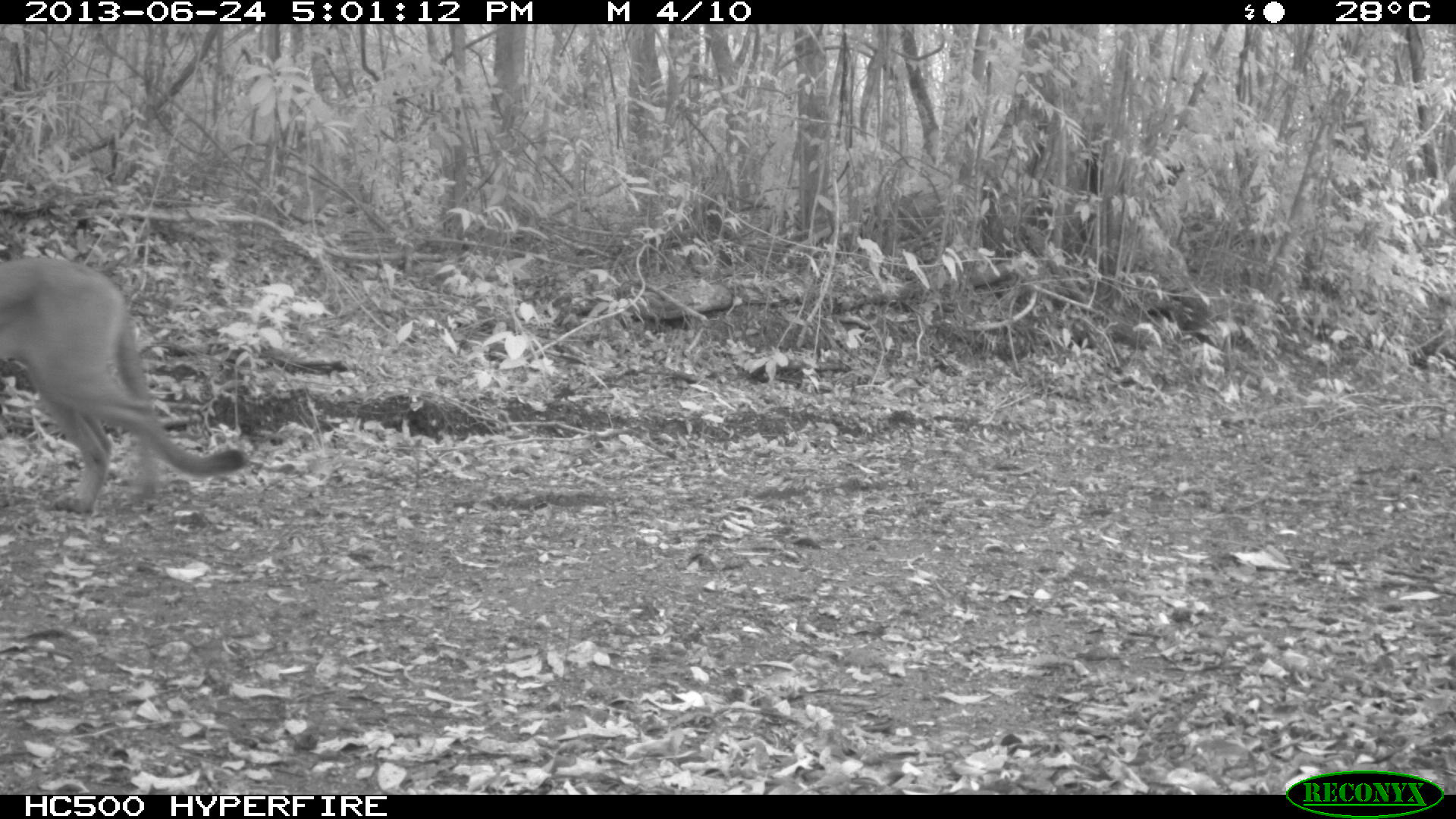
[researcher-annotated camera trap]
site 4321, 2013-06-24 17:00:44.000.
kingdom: Animalia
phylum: Chordata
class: Mammalia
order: Carnivora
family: Felidae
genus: Puma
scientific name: Puma concolor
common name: mountain lion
Puma concolor (mountain lion), count 1.